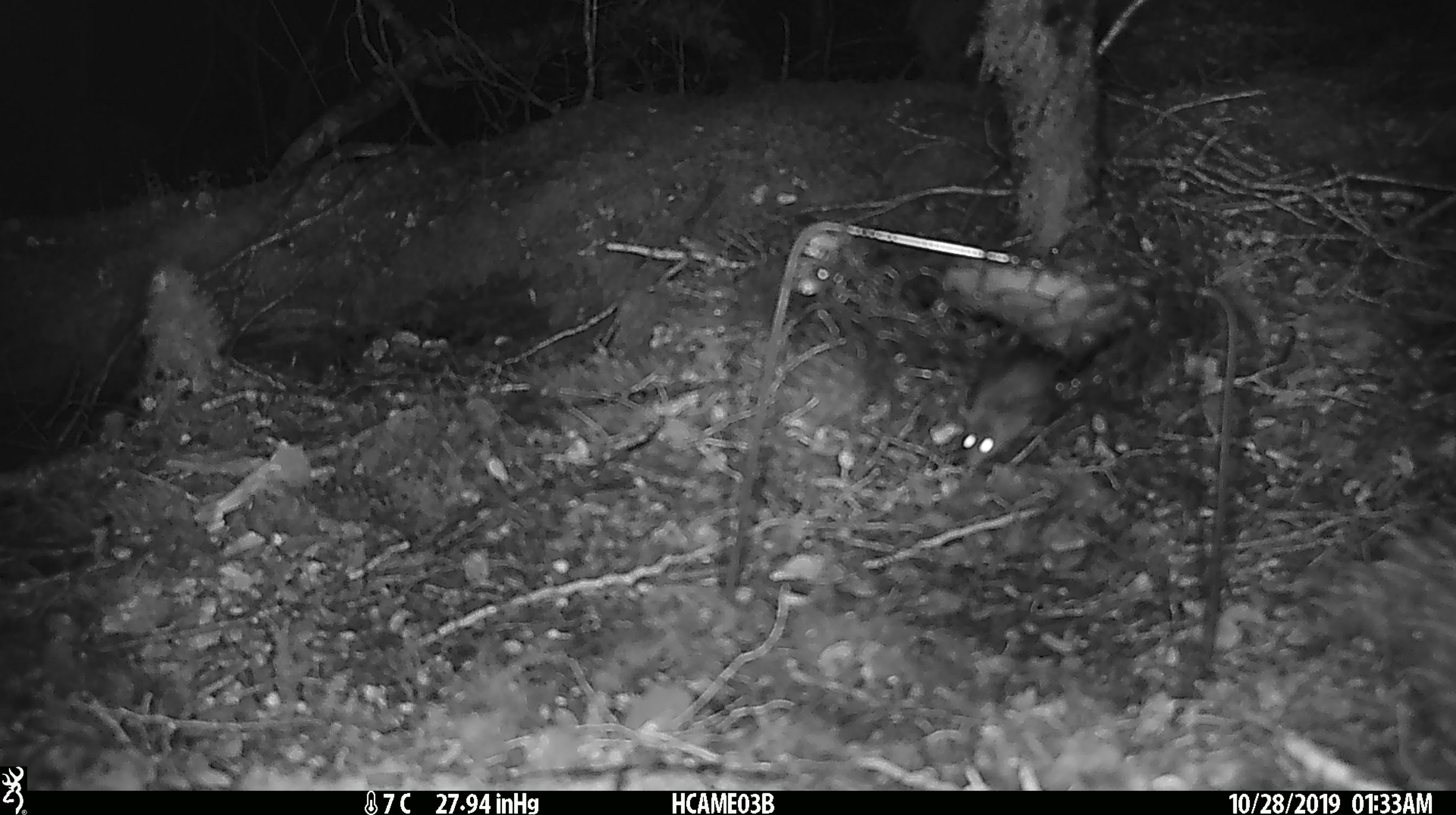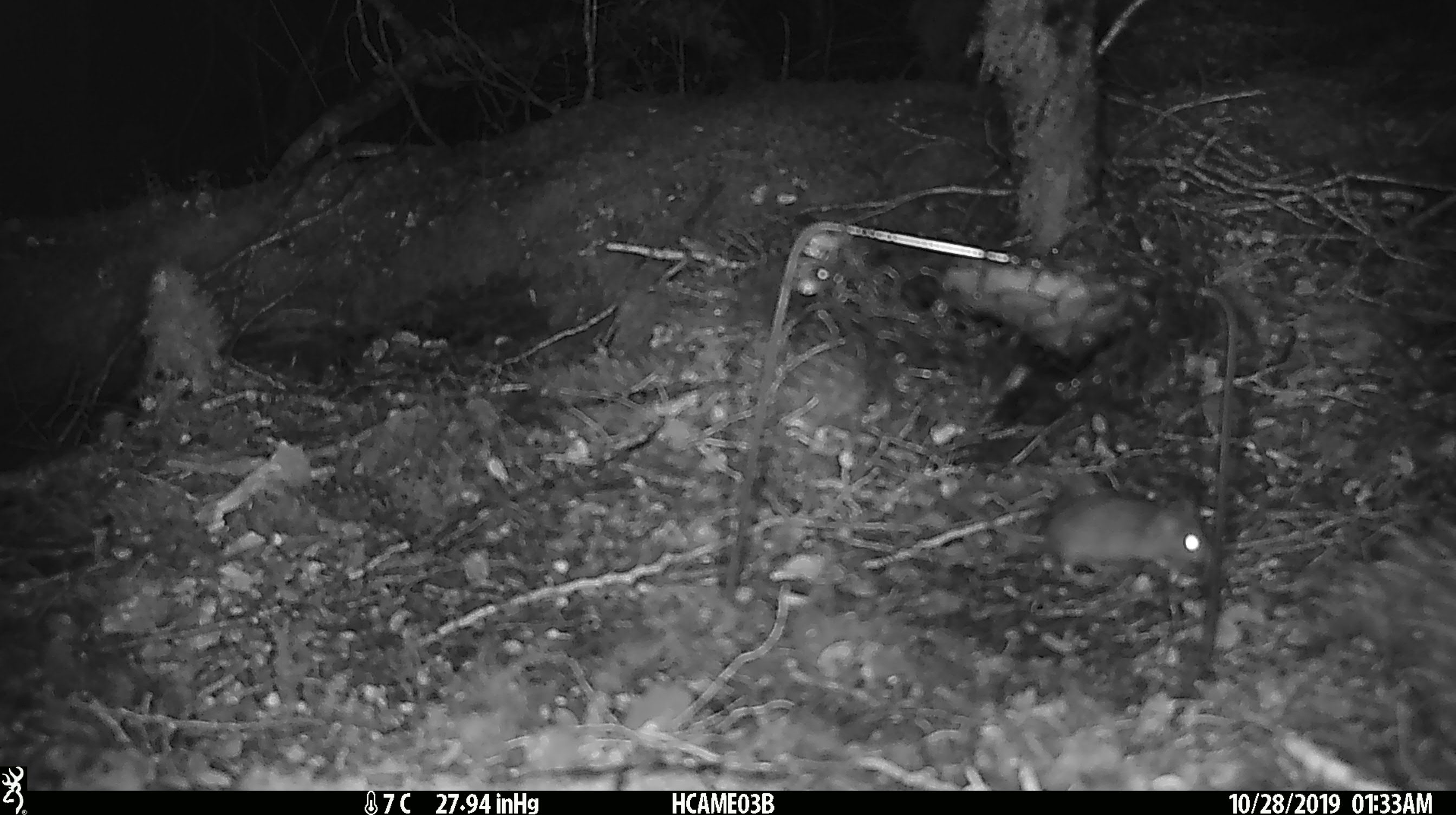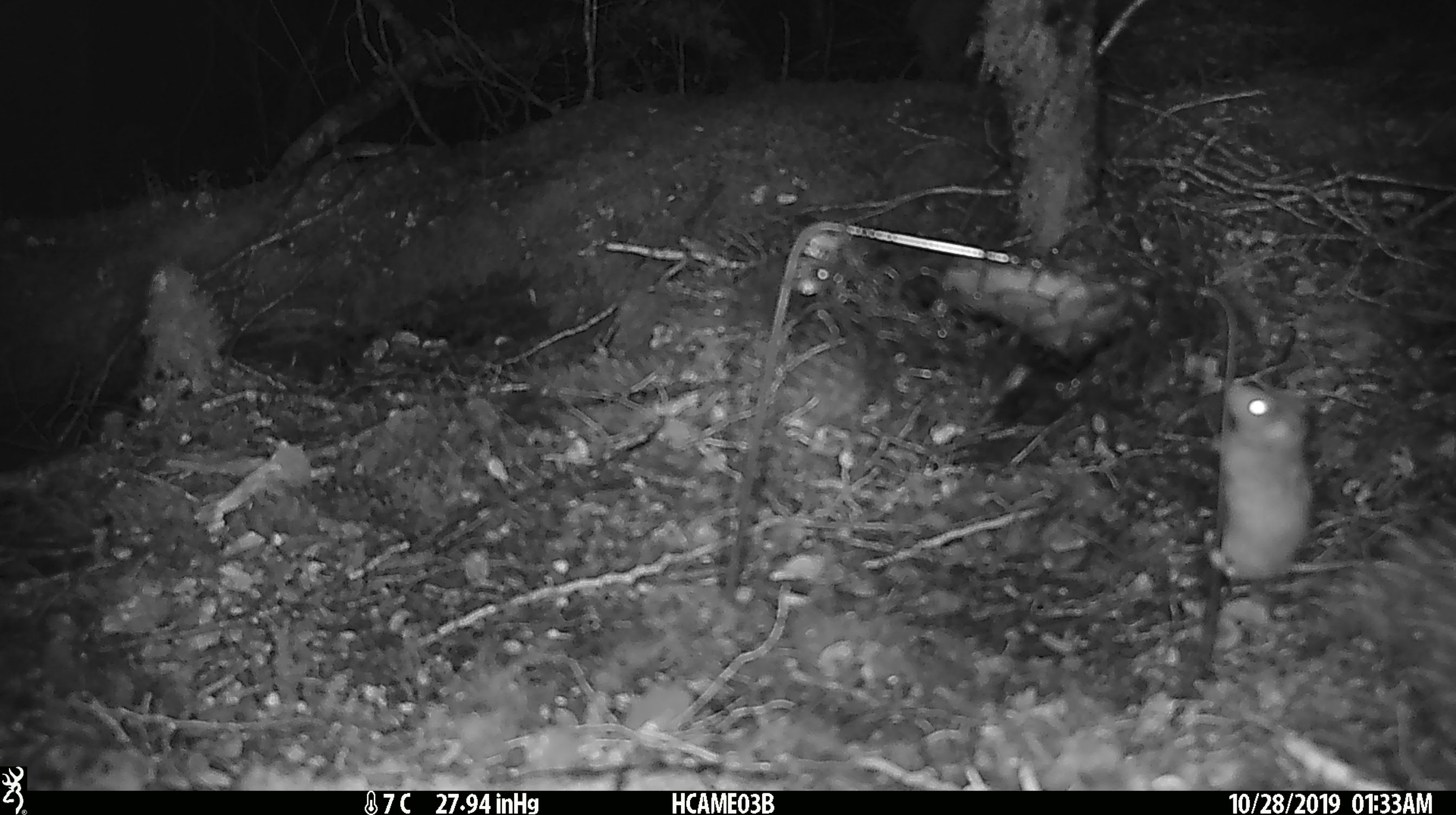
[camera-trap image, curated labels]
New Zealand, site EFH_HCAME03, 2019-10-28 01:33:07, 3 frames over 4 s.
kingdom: Animalia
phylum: Chordata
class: Mammalia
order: Rodentia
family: Muridae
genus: Mus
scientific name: Mus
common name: mouse